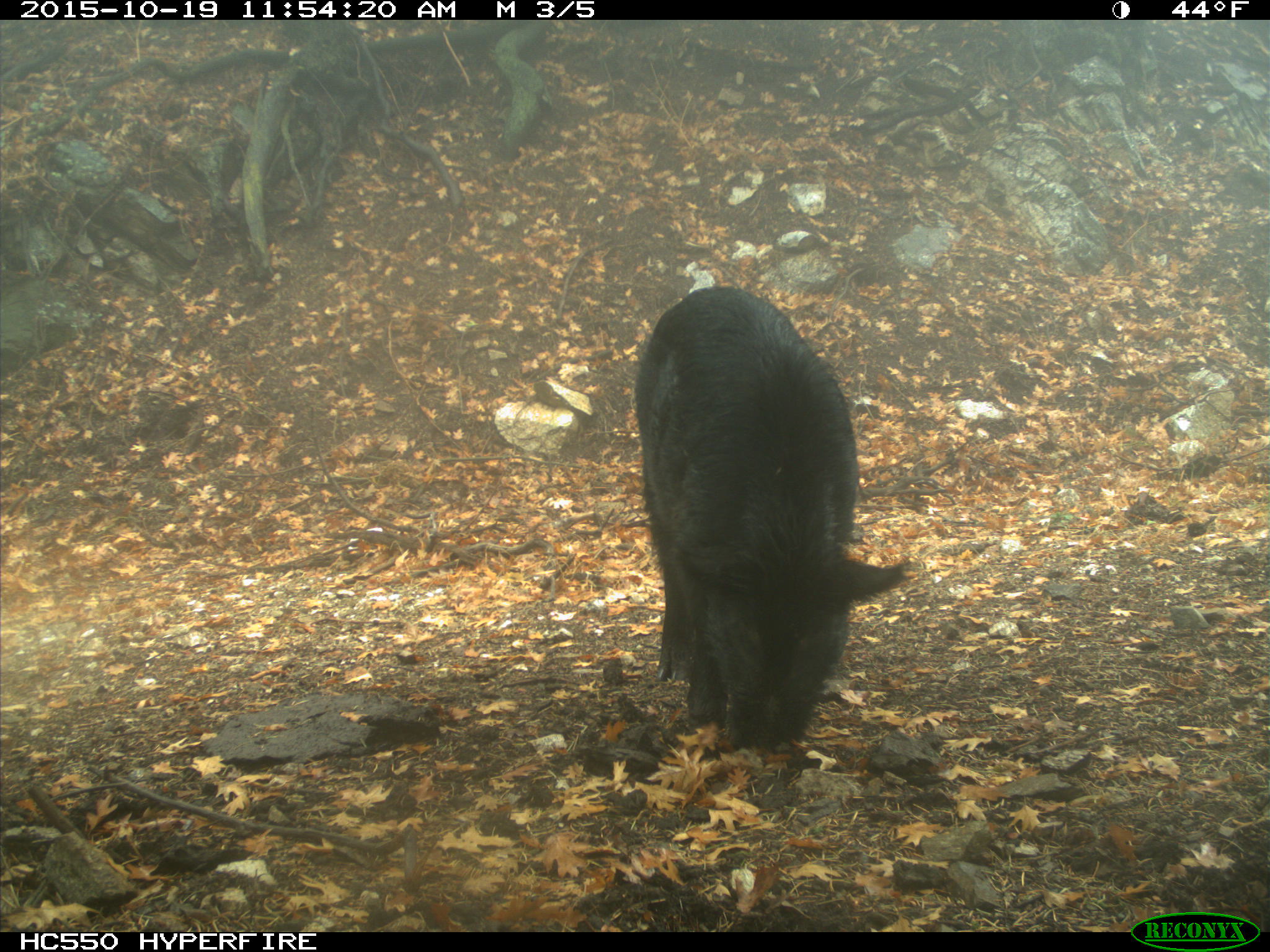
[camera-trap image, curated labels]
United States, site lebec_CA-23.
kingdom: Animalia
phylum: Chordata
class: Mammalia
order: Artiodactyla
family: Suidae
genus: Sus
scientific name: Sus scrofa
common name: wild boar